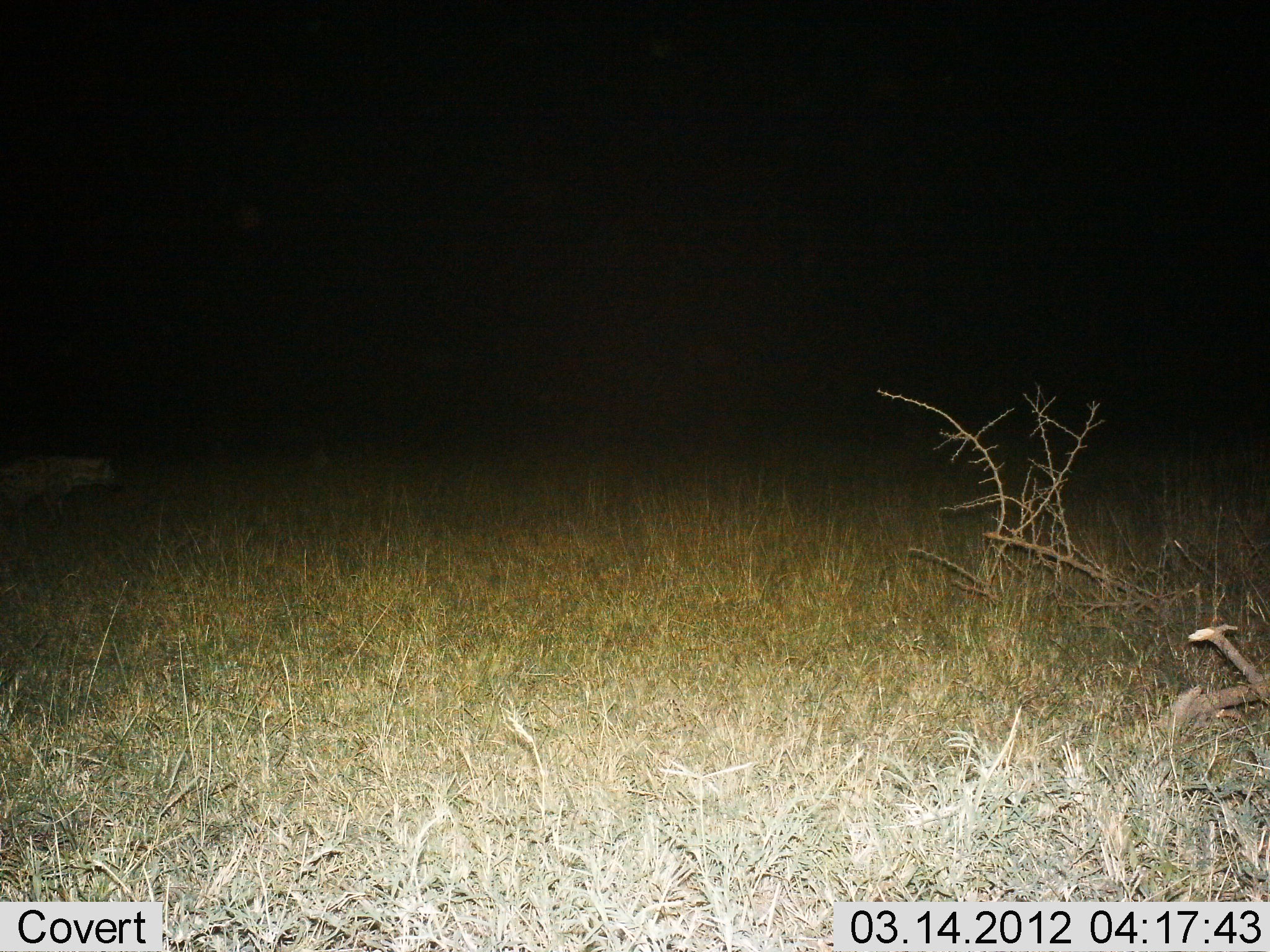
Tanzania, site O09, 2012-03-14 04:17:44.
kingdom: Animalia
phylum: Chordata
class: Mammalia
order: Carnivora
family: Hyaenidae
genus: Crocuta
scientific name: Crocuta crocuta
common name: spotted hyena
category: hyenaspotted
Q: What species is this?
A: Hyenaspotted (spotted hyena) (Crocuta crocuta).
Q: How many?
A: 1.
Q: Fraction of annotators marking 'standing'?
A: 27%.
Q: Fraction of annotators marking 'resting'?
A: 0%.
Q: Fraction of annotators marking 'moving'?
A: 73%.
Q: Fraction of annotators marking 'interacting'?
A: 0%.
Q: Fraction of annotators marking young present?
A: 0%.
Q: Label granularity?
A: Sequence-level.